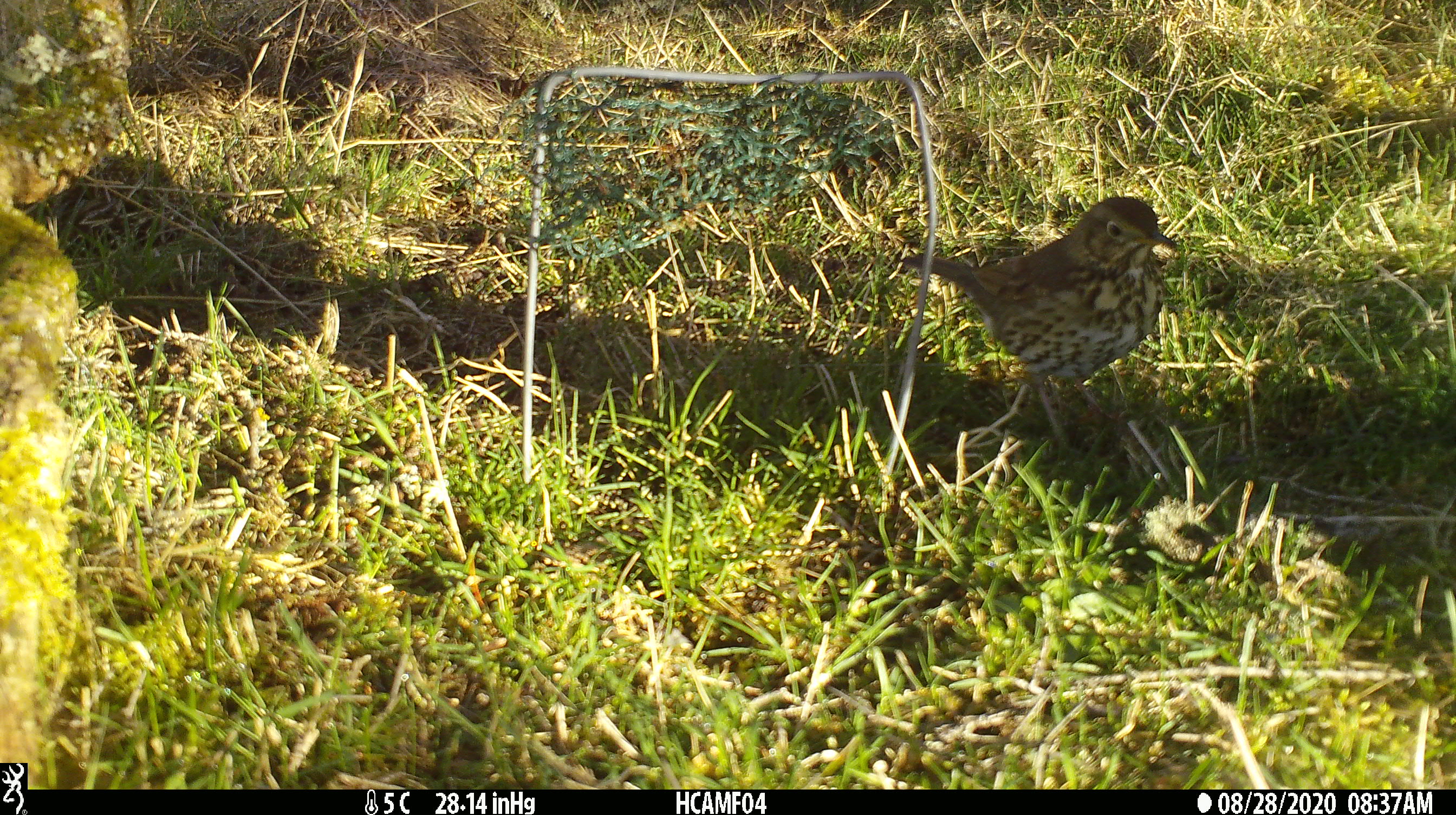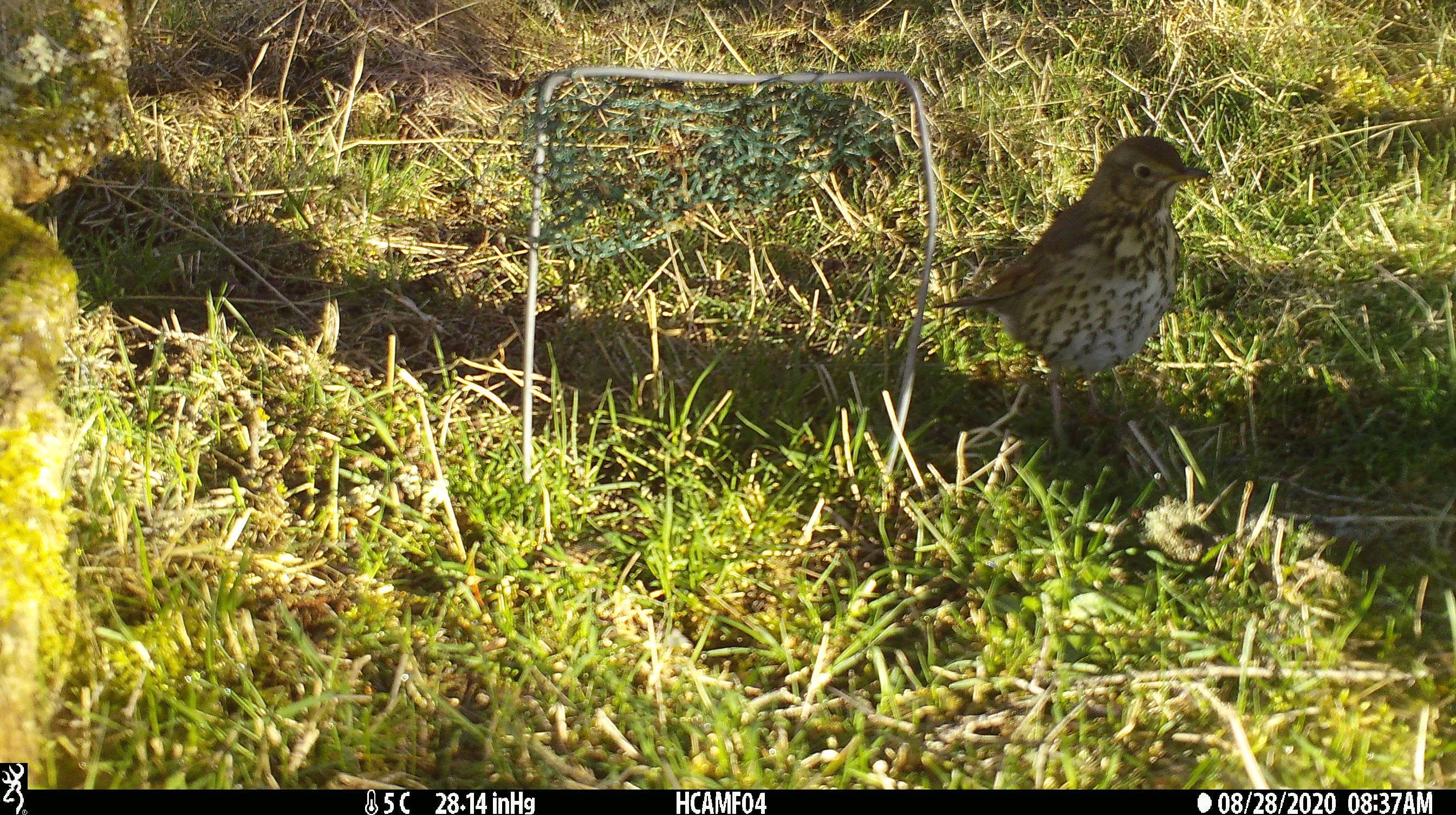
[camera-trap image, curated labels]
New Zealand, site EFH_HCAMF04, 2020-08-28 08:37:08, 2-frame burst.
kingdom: Animalia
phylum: Chordata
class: Aves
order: Passeriformes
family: Turdidae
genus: Turdus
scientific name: Turdus philomelos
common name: song thrush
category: thrush